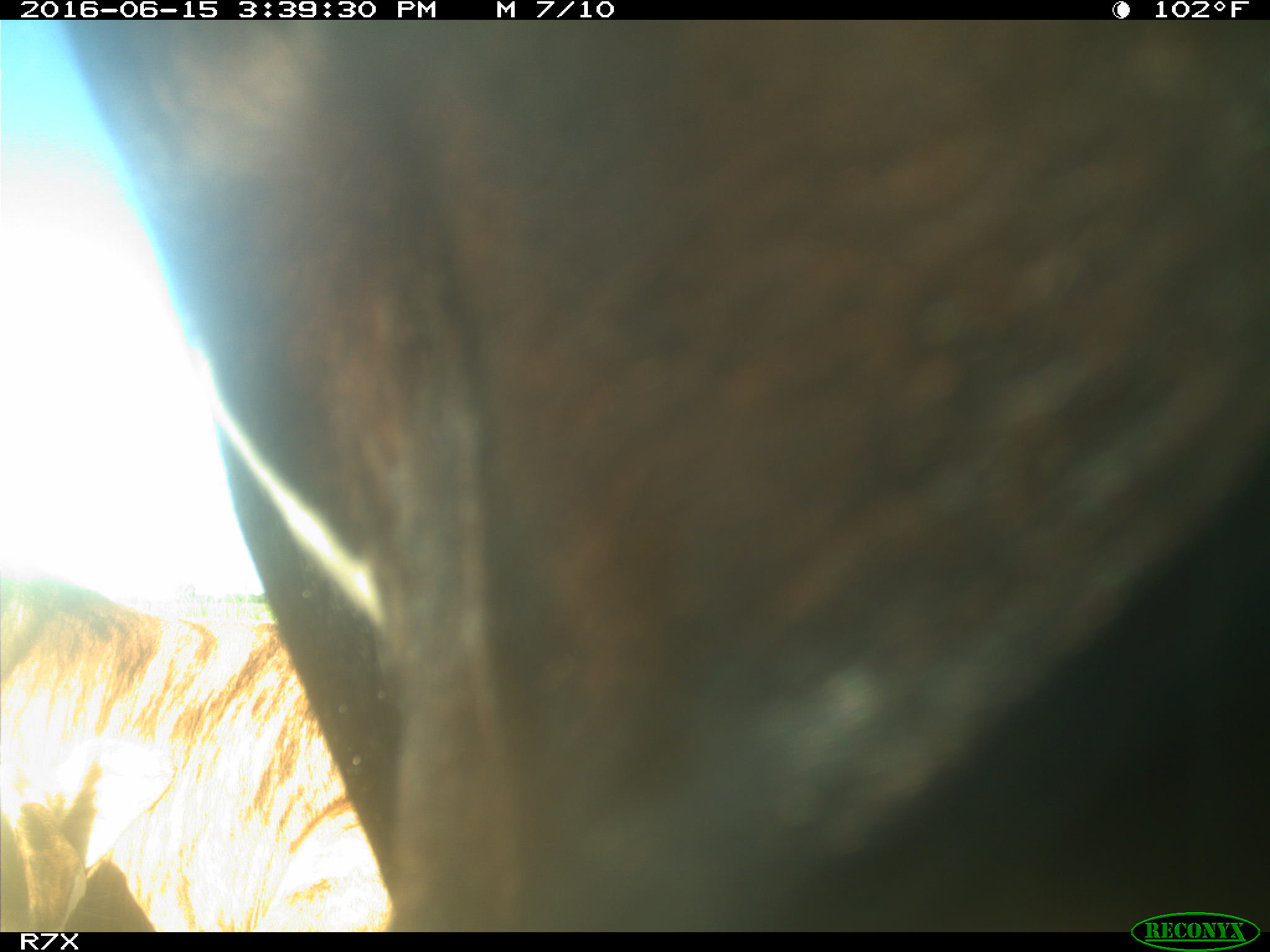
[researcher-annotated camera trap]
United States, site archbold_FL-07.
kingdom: Animalia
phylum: Chordata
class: Mammalia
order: Artiodactyla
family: Bovidae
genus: Bos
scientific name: Bos taurus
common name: domestic cow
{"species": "Bos taurus (domestic cow)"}